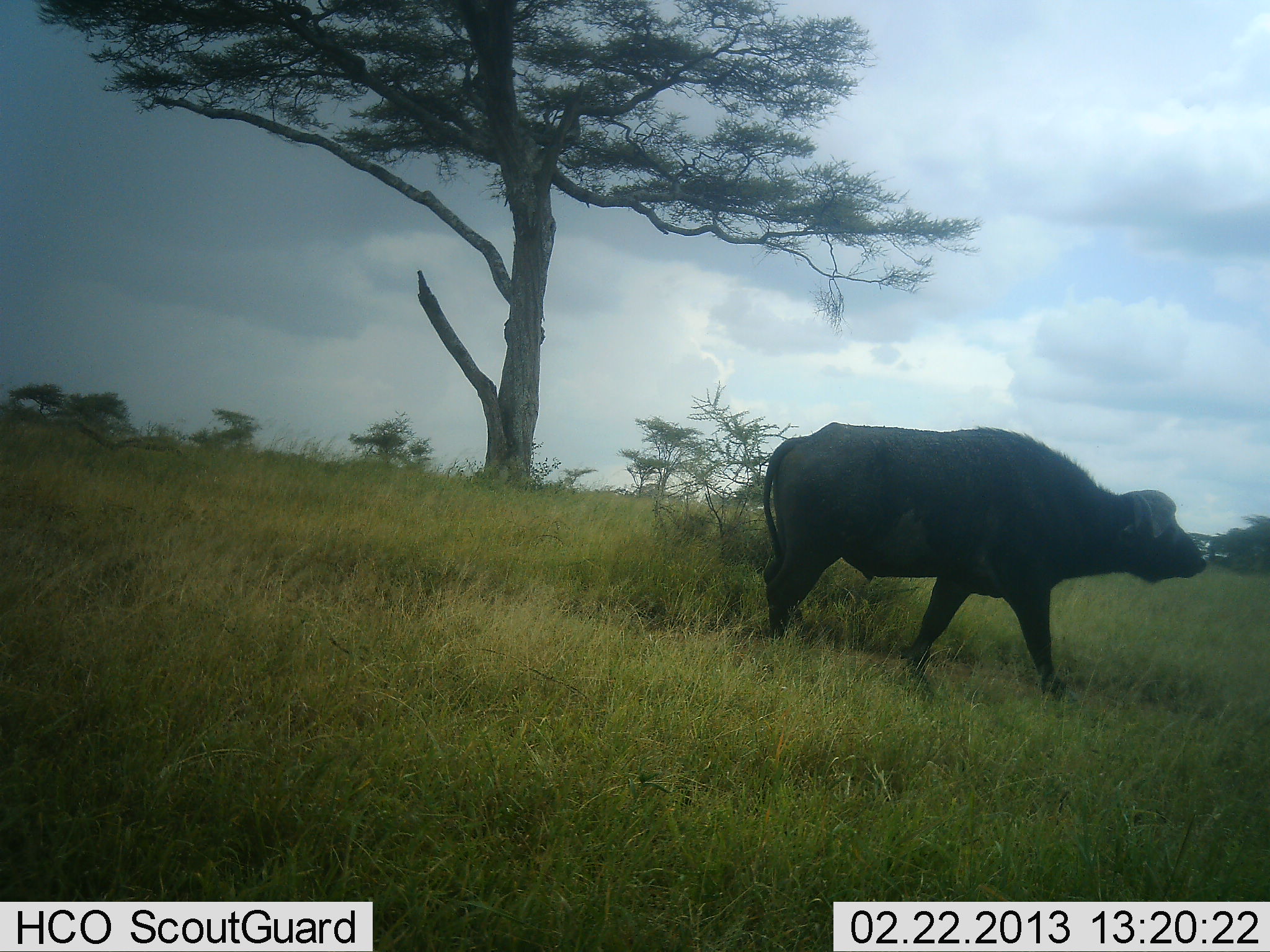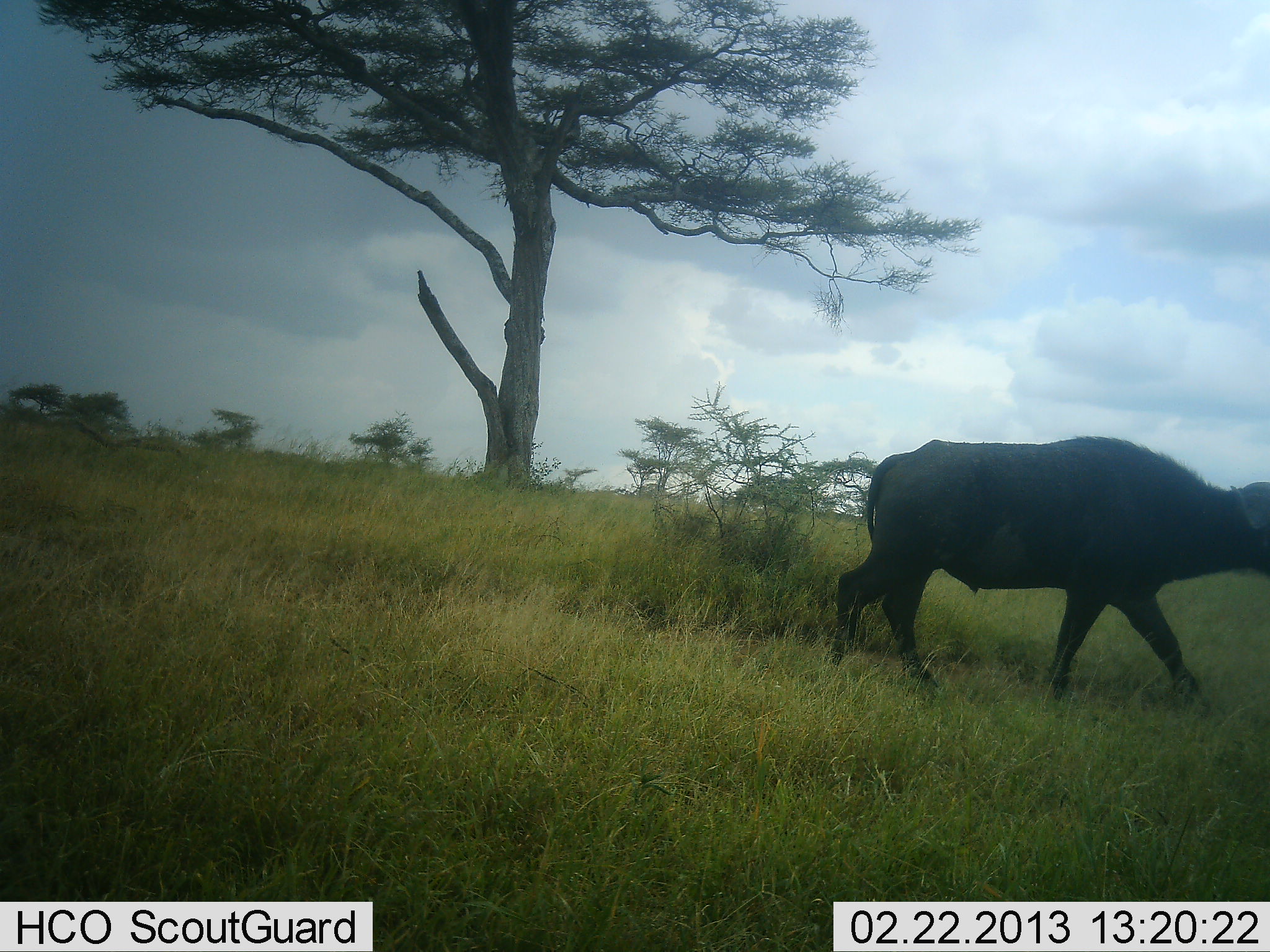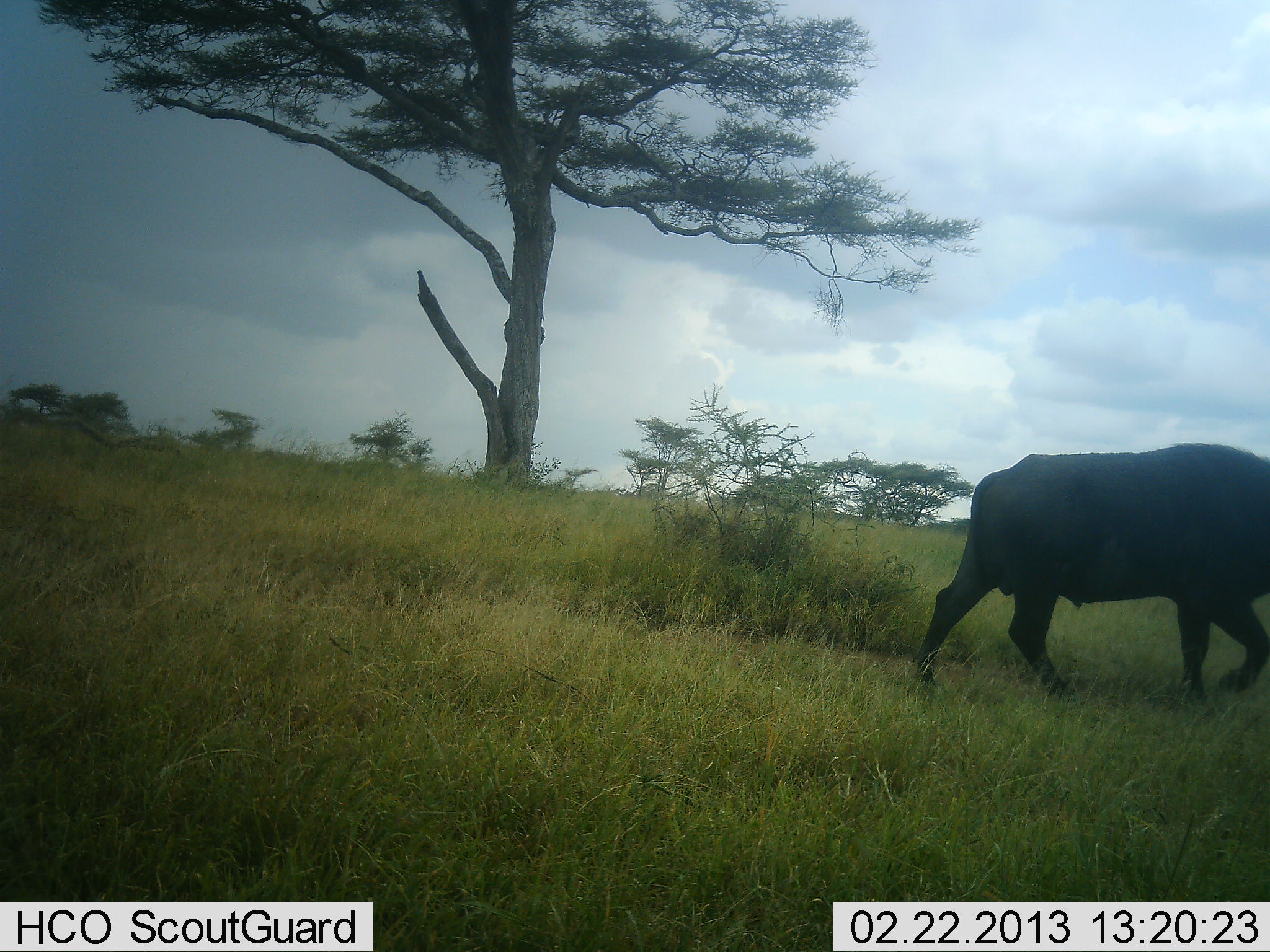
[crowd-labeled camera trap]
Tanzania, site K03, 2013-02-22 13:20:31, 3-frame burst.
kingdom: Animalia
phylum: Chordata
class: Mammalia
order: Artiodactyla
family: Bovidae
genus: Syncerus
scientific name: Syncerus caffer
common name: cape buffalo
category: buffalo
Buffalo (cape buffalo) (Syncerus caffer), count 1. Behavior (volunteer vote fractions): standing 5%, resting 0%, moving 95%, interacting 0%. Young present (vote fraction): 0%. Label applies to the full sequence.